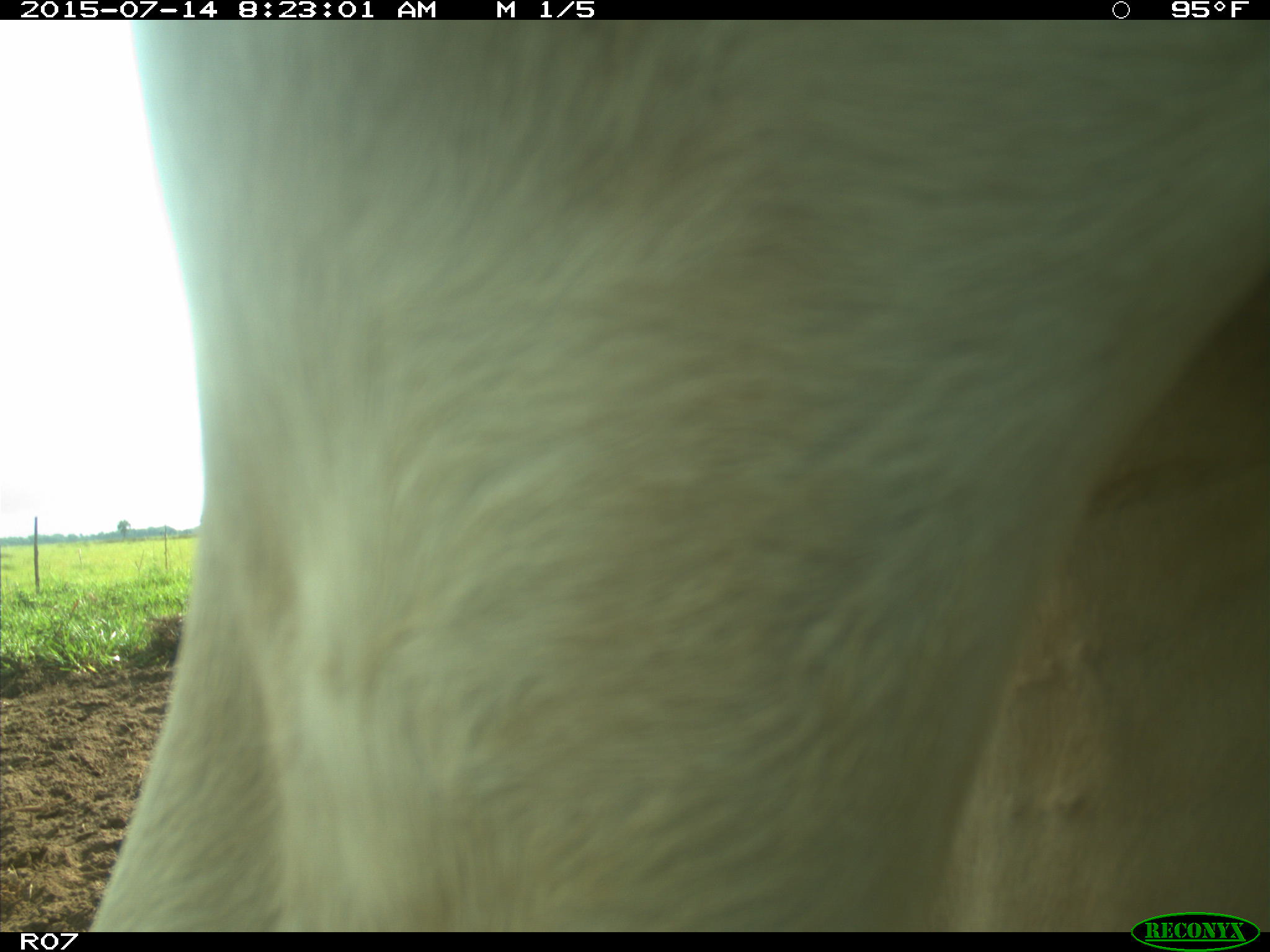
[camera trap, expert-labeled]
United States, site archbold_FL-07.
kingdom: Animalia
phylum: Chordata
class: Mammalia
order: Artiodactyla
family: Bovidae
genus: Bos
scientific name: Bos taurus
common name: domestic cow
Bos taurus (domestic cow).